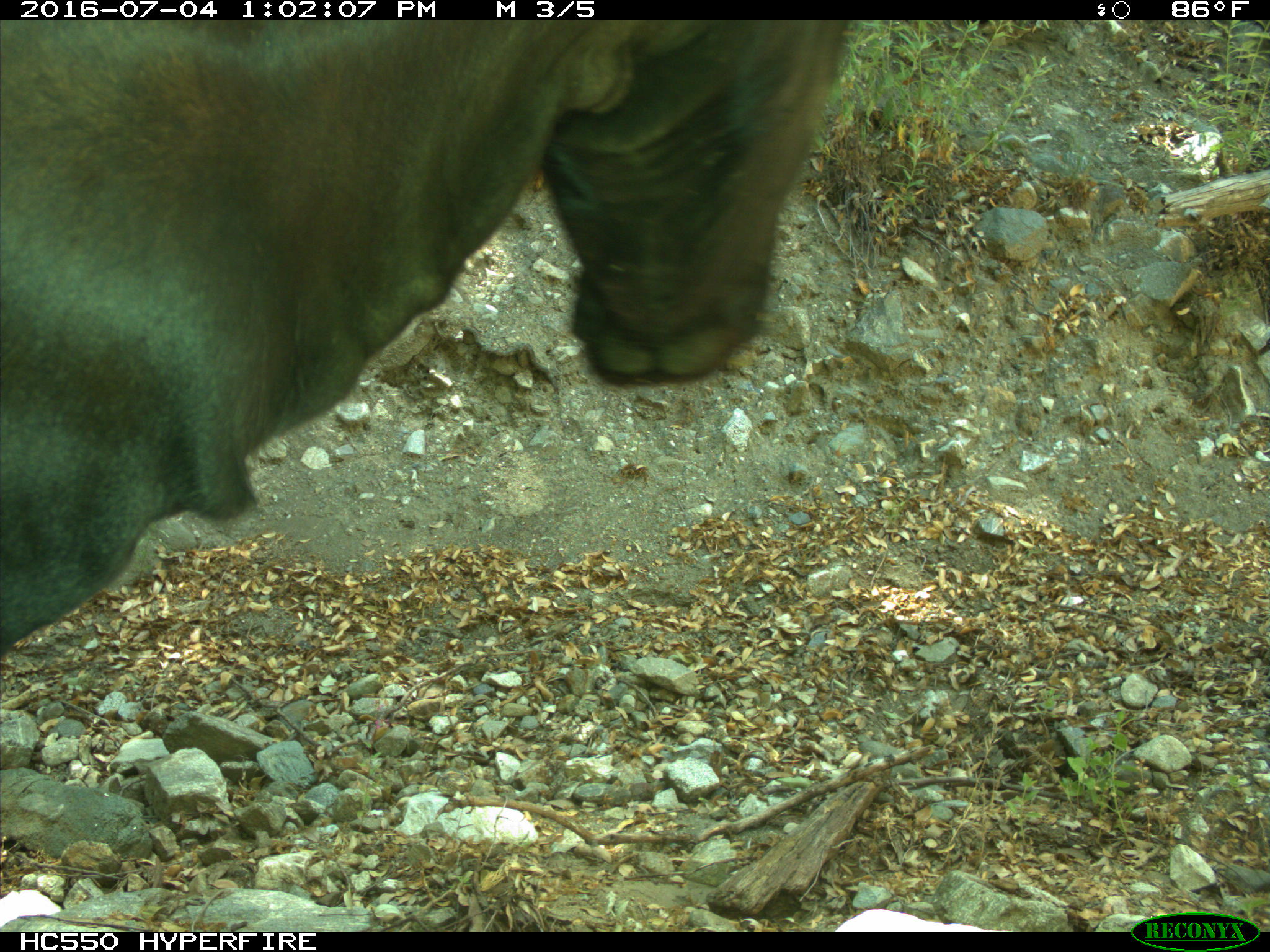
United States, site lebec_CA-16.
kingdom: Animalia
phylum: Chordata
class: Mammalia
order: Artiodactyla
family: Bovidae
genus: Bos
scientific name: Bos taurus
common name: domestic cow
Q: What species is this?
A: Bos taurus (domestic cow).